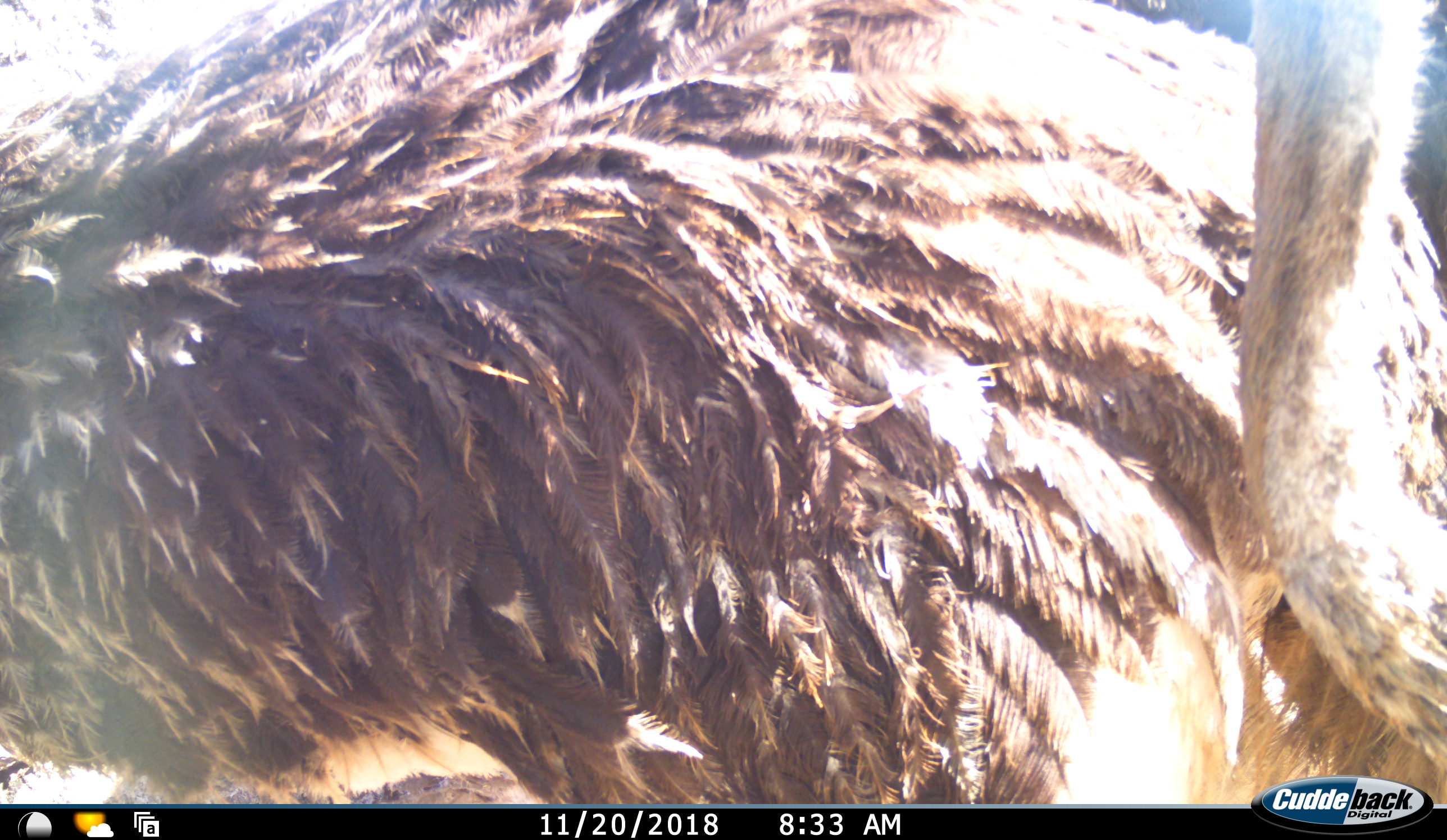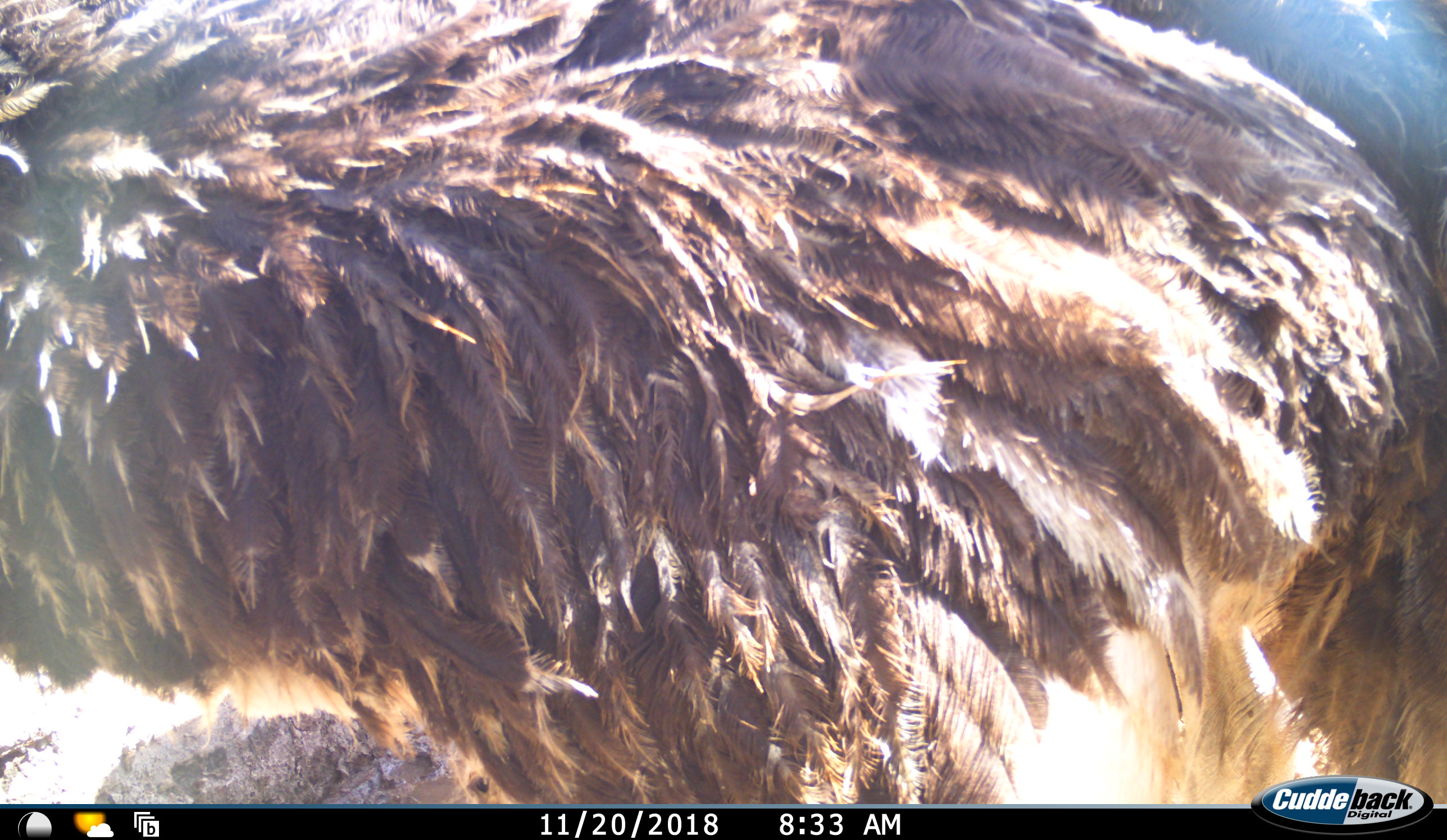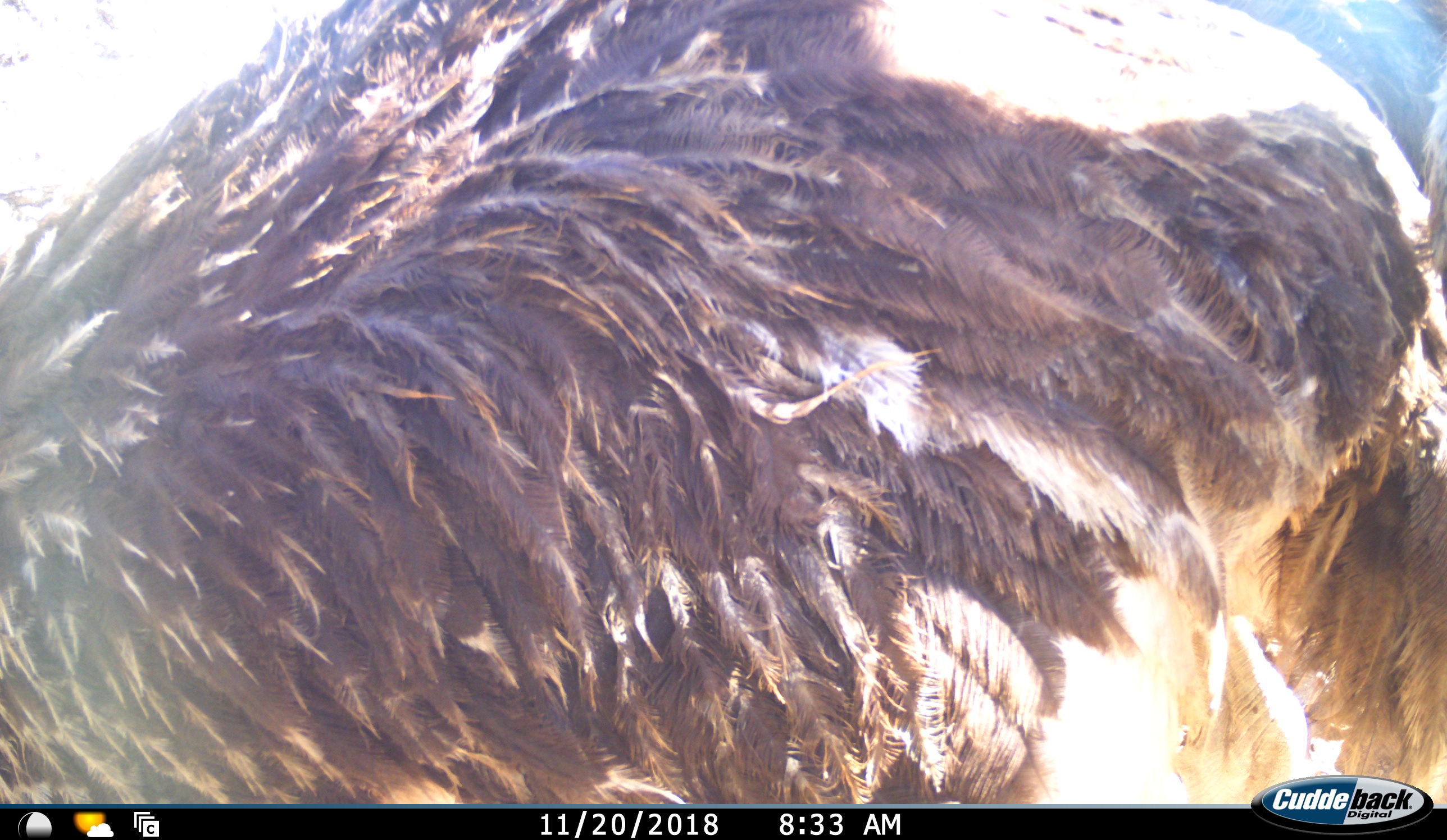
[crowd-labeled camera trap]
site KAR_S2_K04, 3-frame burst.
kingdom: Animalia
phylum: Chordata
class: Aves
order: Struthioniformes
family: Struthionidae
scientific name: Struthionidae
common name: ostrich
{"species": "ostrich (Struthionidae)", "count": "1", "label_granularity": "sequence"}